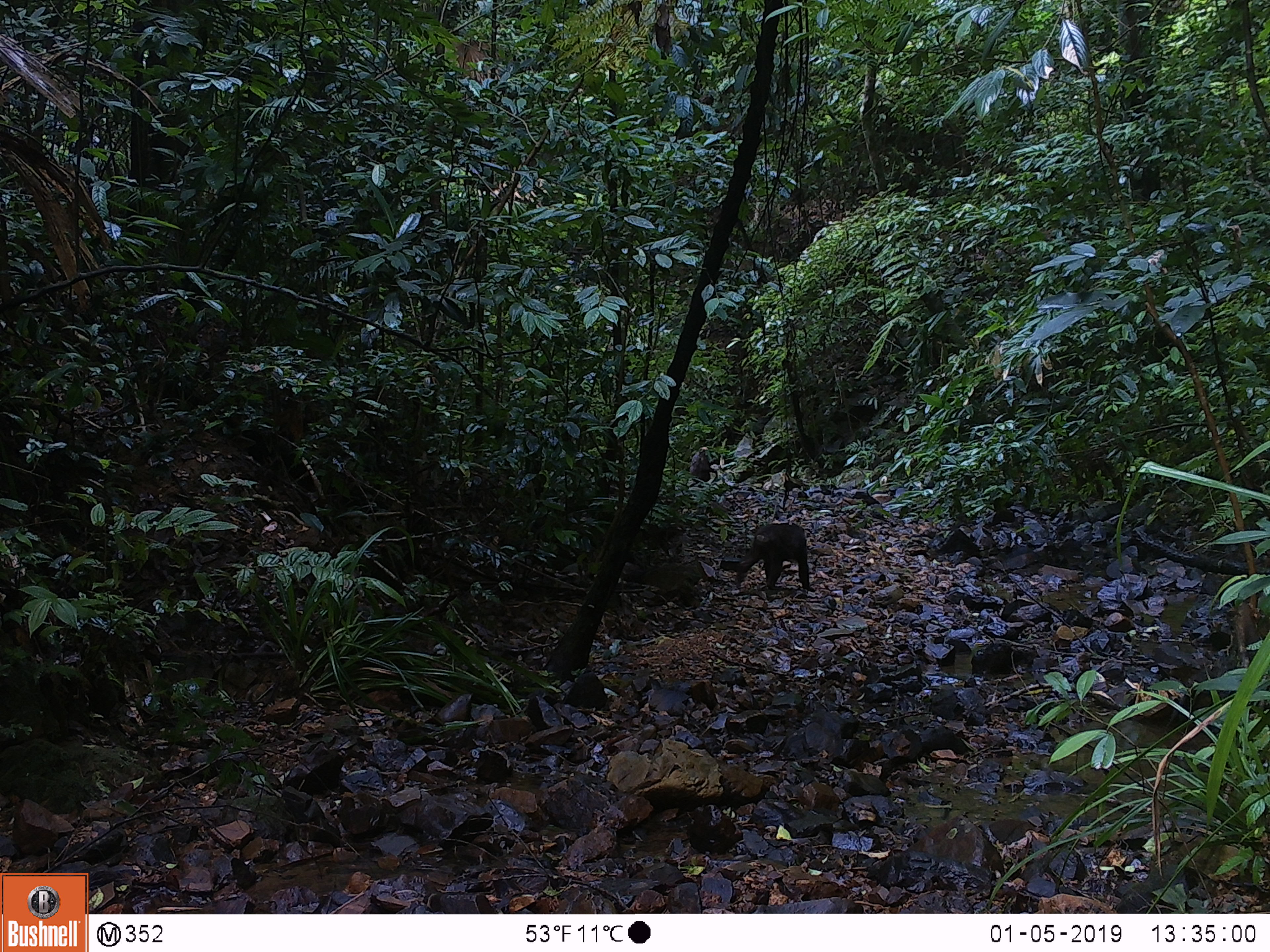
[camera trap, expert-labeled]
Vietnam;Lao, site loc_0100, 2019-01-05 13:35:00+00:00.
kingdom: Animalia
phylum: Chordata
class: Mammalia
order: Primates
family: Cercopithecidae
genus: Macaca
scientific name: Macaca arctoides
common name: stump-tailed macaque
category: stump tailed macaque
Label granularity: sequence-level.